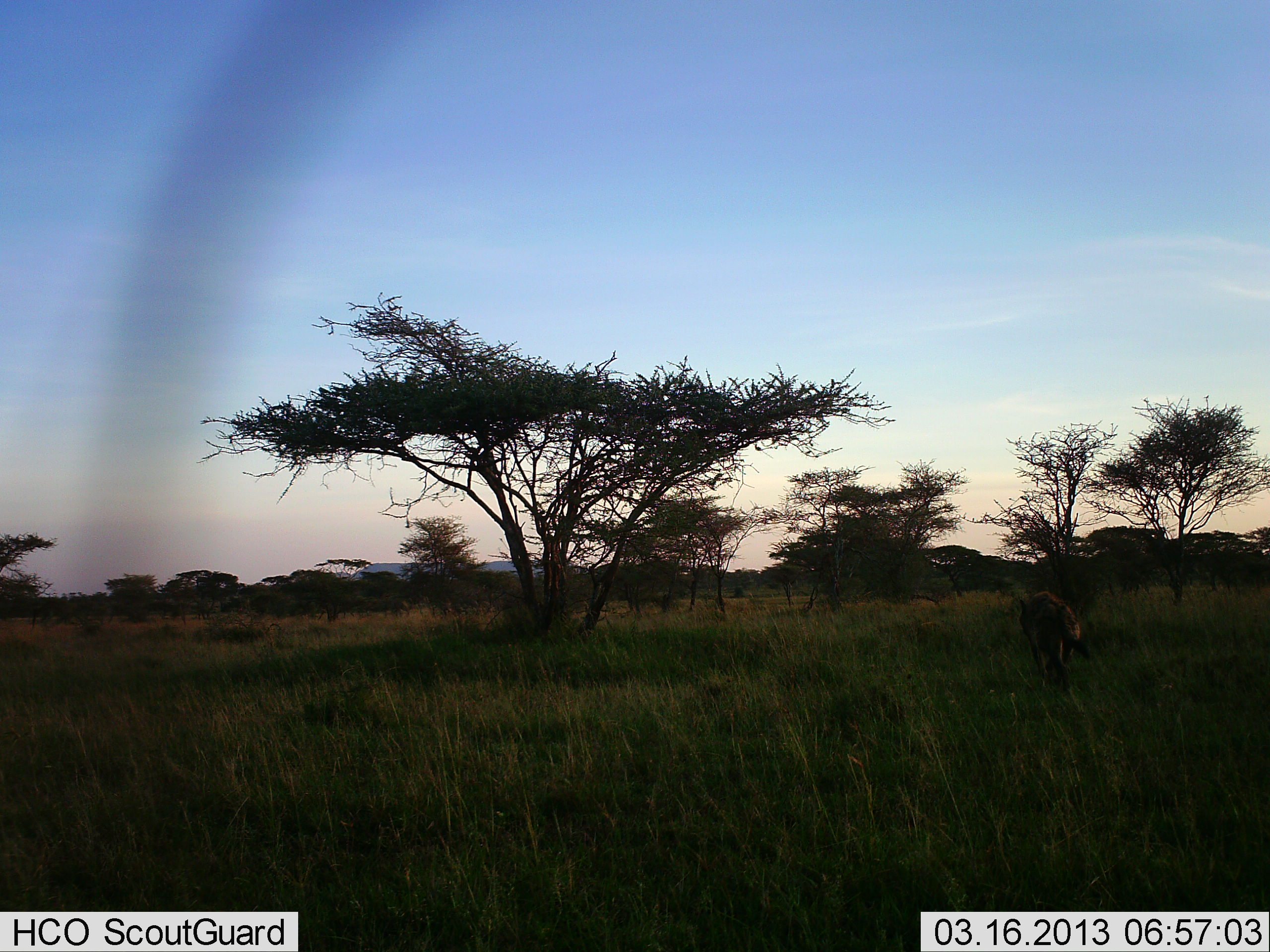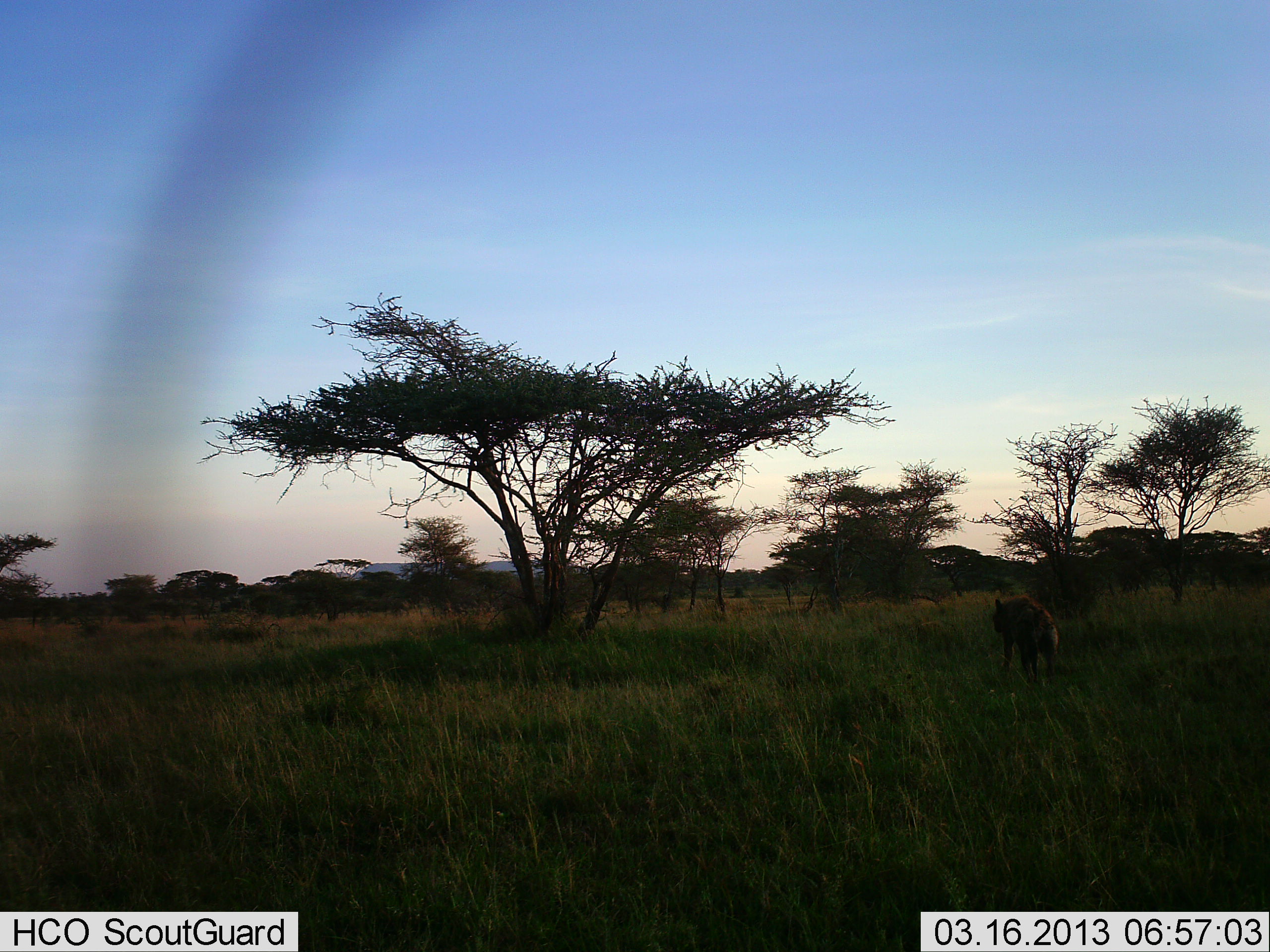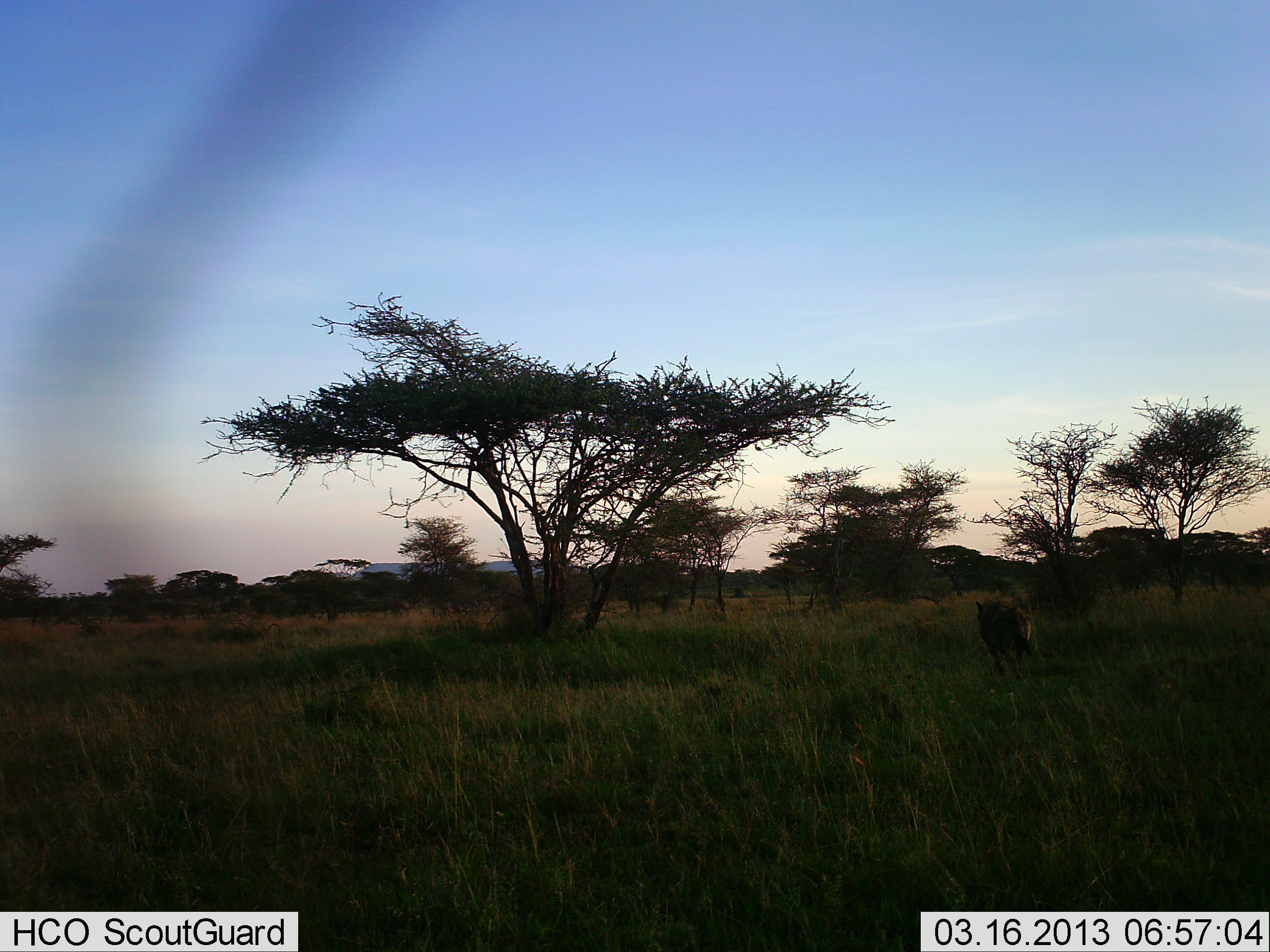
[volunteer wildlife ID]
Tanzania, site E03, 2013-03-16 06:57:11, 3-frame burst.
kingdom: Animalia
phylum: Chordata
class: Mammalia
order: Carnivora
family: Hyaenidae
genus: Crocuta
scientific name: Crocuta crocuta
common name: spotted hyena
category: hyenaspotted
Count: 1.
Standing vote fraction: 0%.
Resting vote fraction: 0%.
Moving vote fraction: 100%.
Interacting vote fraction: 0%.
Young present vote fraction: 0%.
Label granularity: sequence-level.